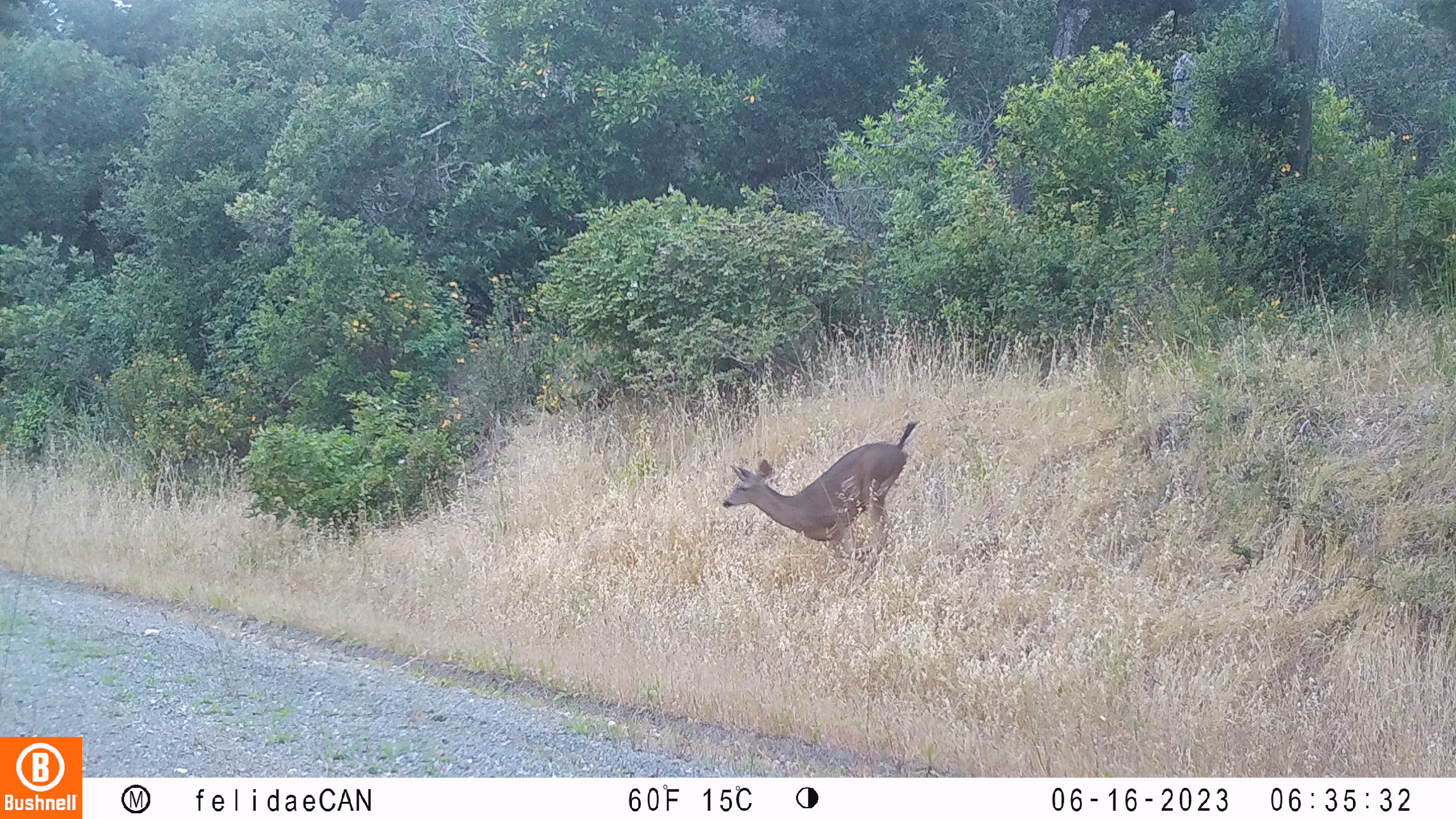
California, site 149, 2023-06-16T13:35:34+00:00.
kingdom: Animalia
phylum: Chordata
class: Mammalia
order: Artiodactyla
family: Cervidae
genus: Odocoileus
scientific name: Odocoileus hemionus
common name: mule deer